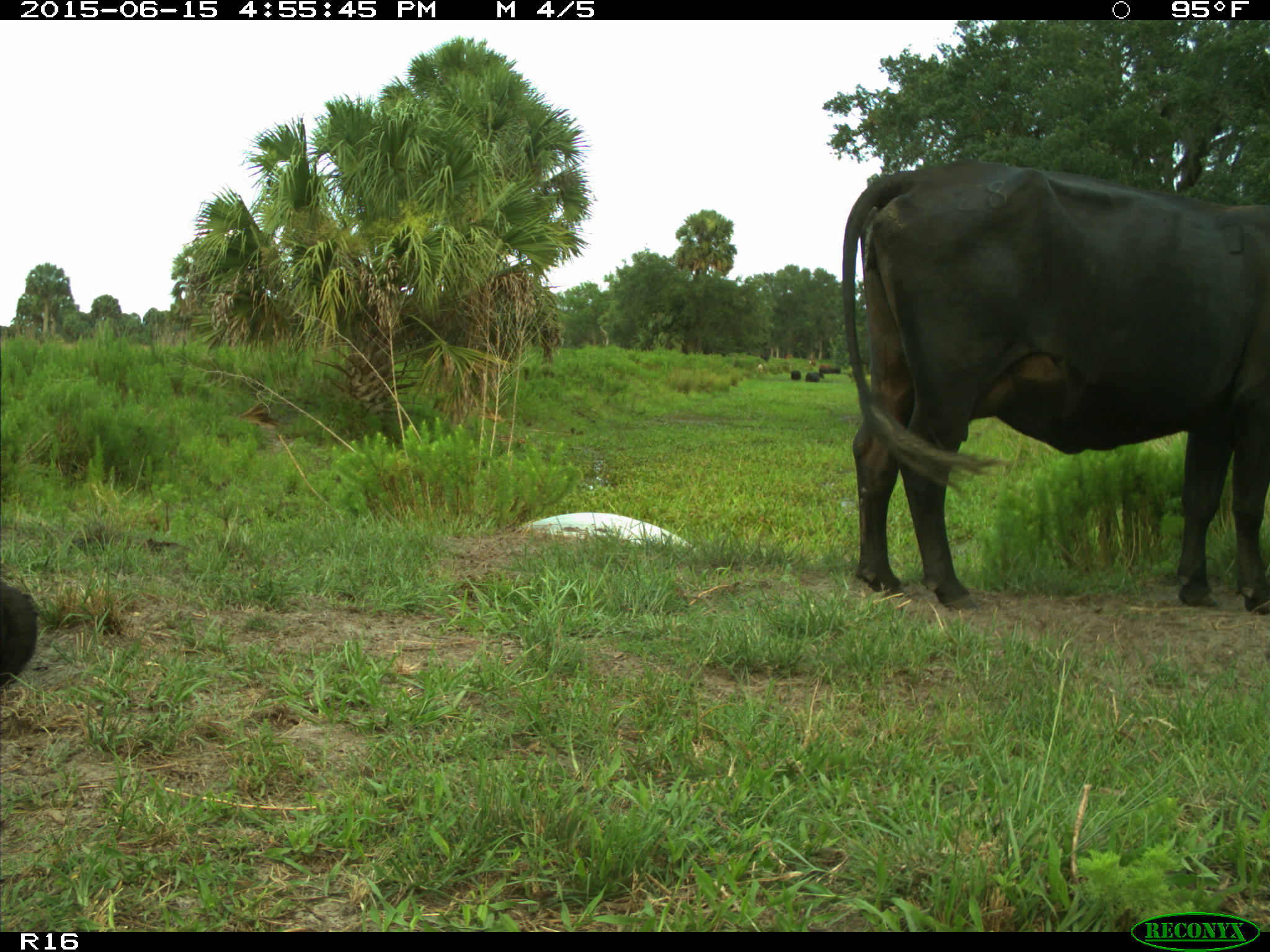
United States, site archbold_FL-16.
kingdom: Animalia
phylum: Chordata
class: Mammalia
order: Artiodactyla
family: Bovidae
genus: Bos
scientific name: Bos taurus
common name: domestic cow